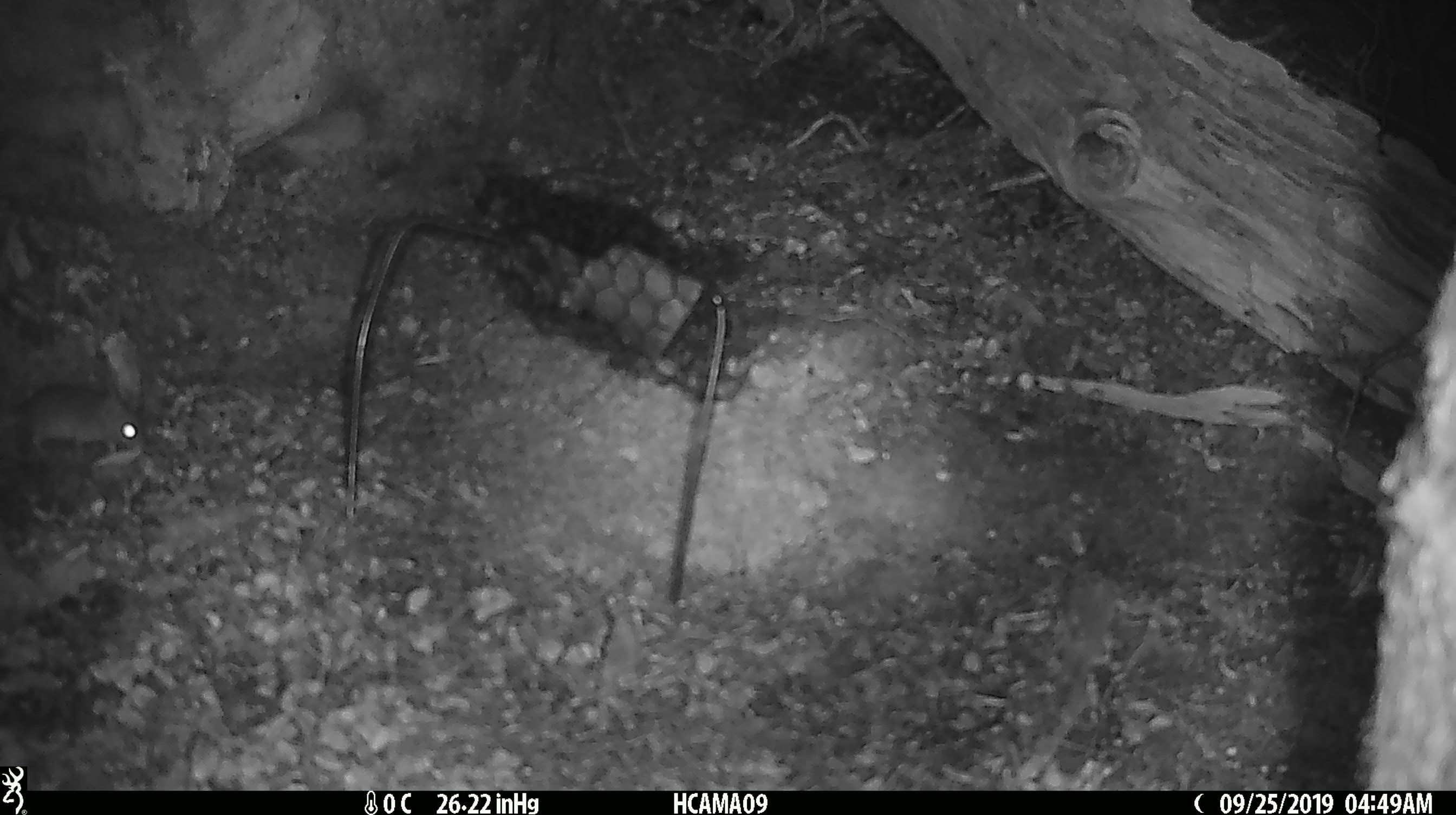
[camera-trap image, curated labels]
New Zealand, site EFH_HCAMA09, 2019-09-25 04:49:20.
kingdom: Animalia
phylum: Chordata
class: Mammalia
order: Rodentia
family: Muridae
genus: Mus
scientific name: Mus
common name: mouse